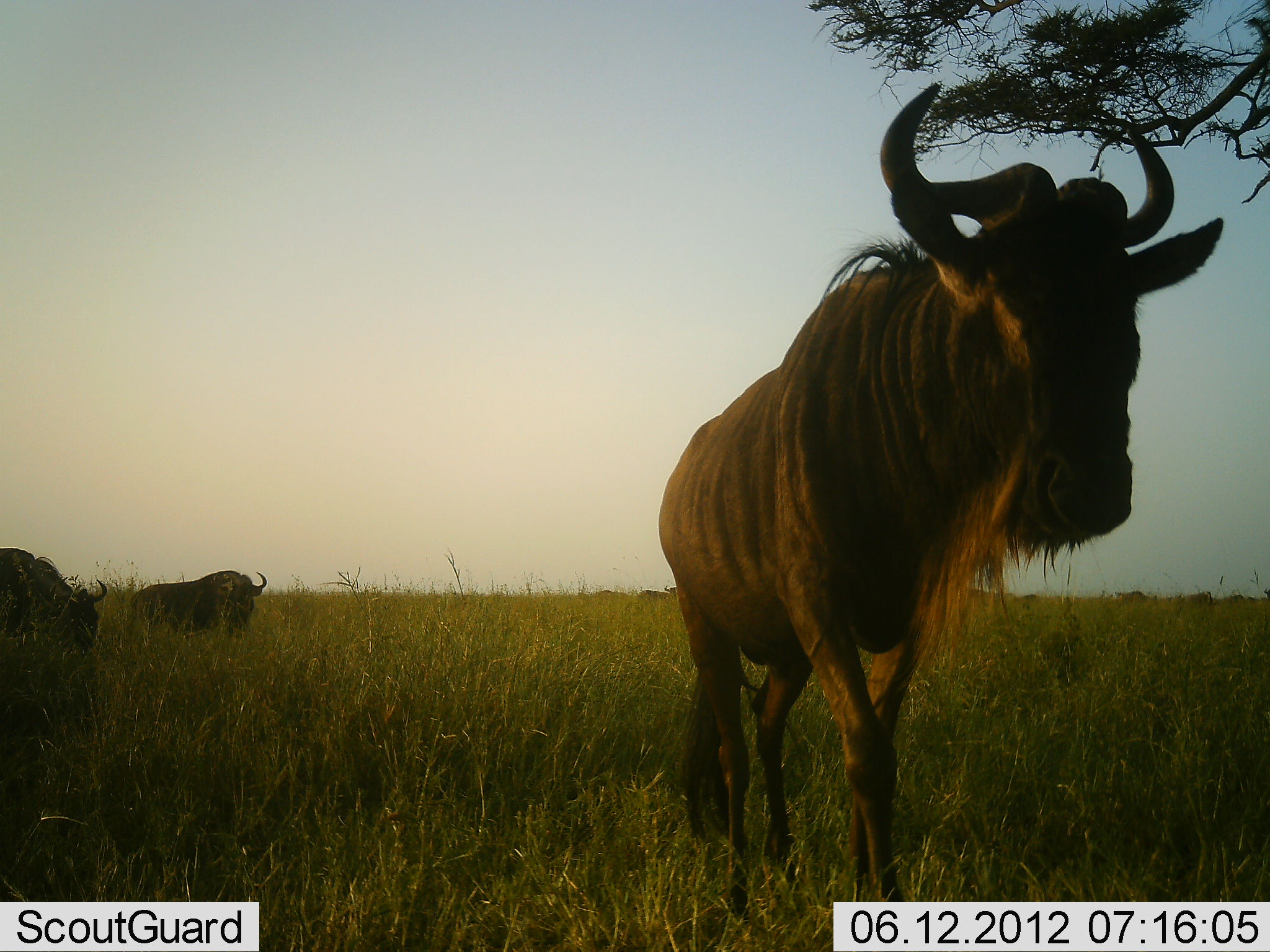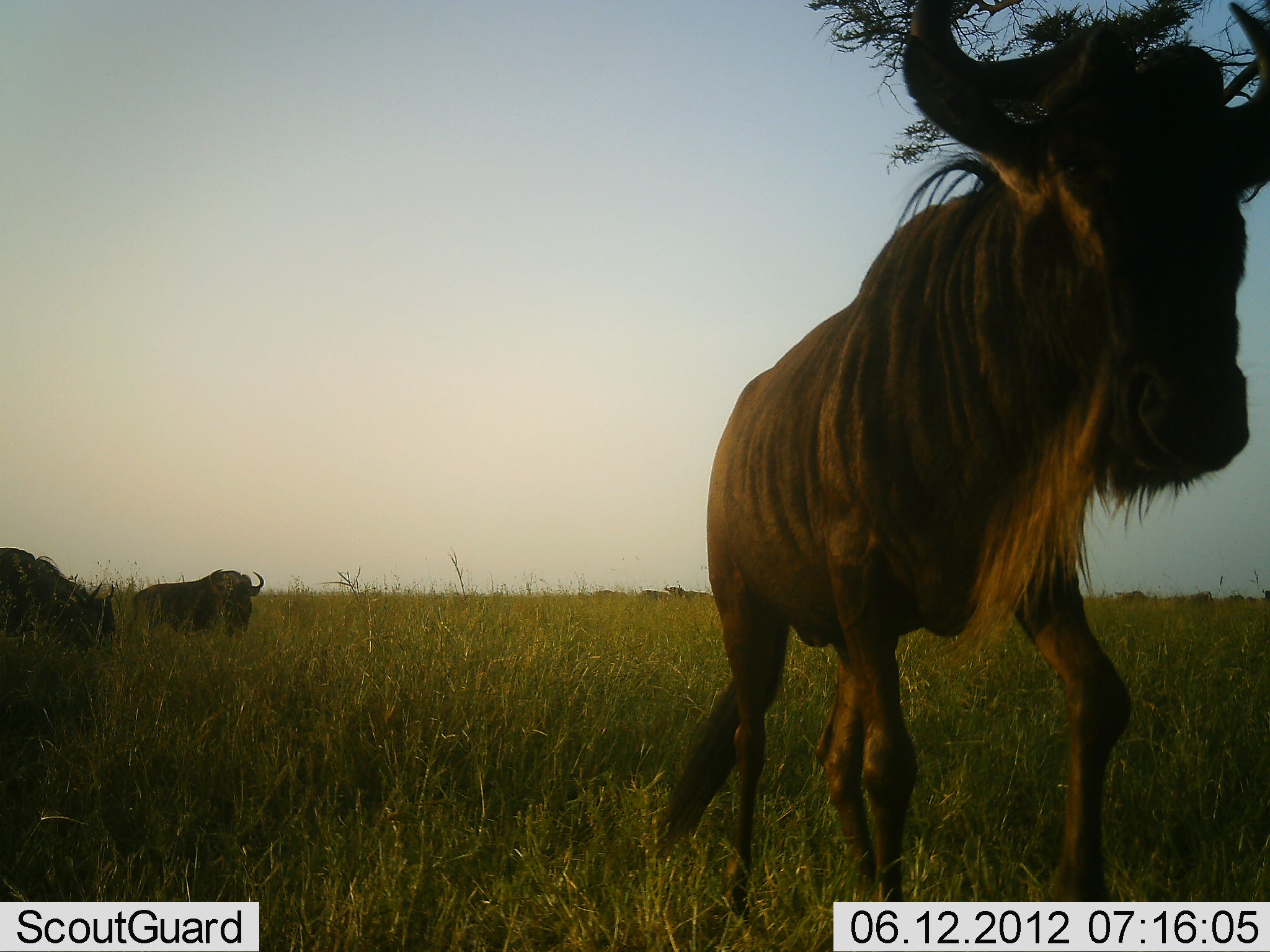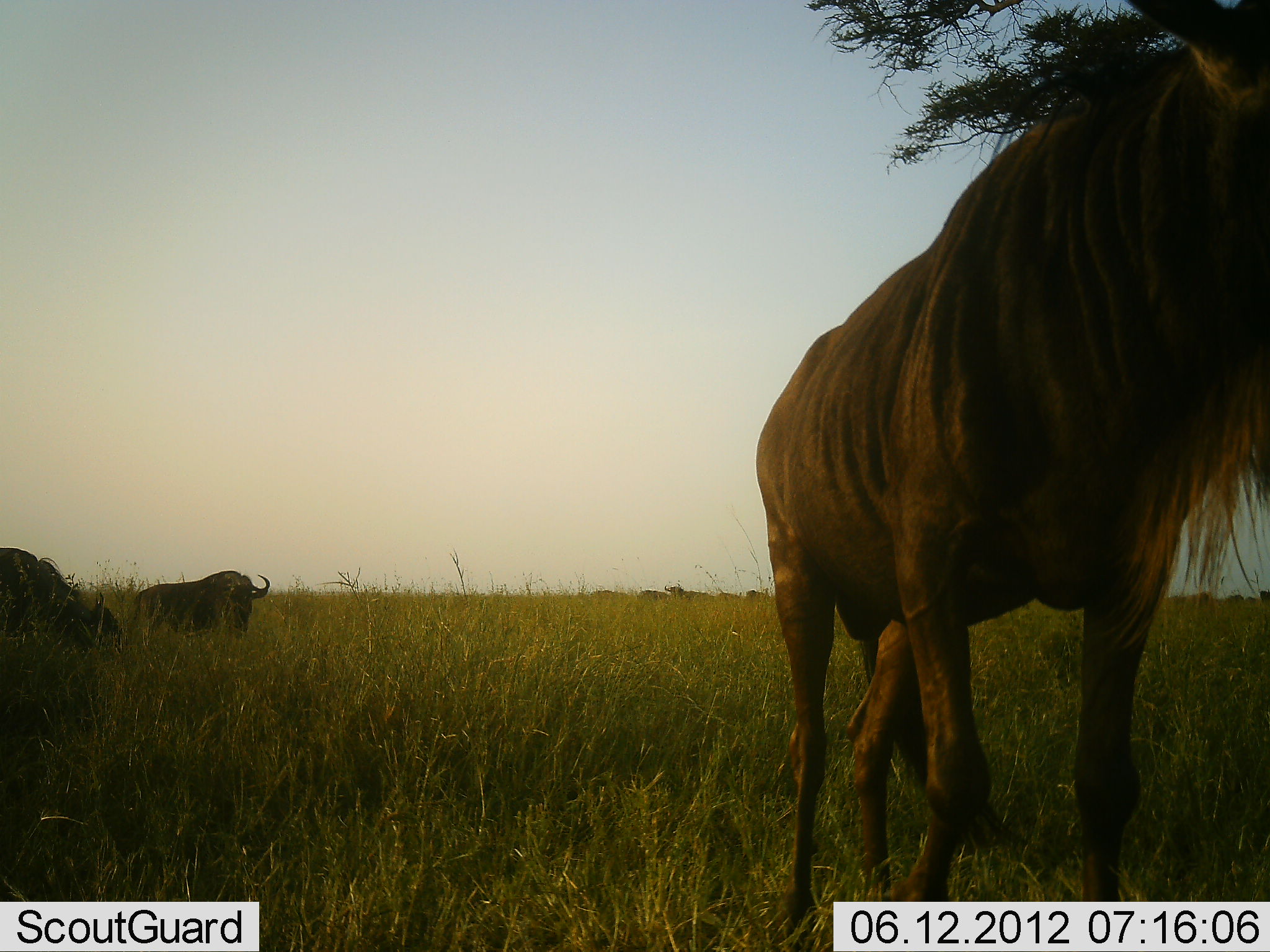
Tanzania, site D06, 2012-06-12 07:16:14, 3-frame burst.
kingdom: Animalia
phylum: Chordata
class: Mammalia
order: Artiodactyla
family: Bovidae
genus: Connochaetes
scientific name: Connochaetes taurinus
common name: blue wildebeest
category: wildebeest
Wildebeest (blue wildebeest) (Connochaetes taurinus), count 3. Behavior (volunteer vote fractions): standing 70%, resting 0%, moving 100%, interacting 0%. Young present (vote fraction): 0%. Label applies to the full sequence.